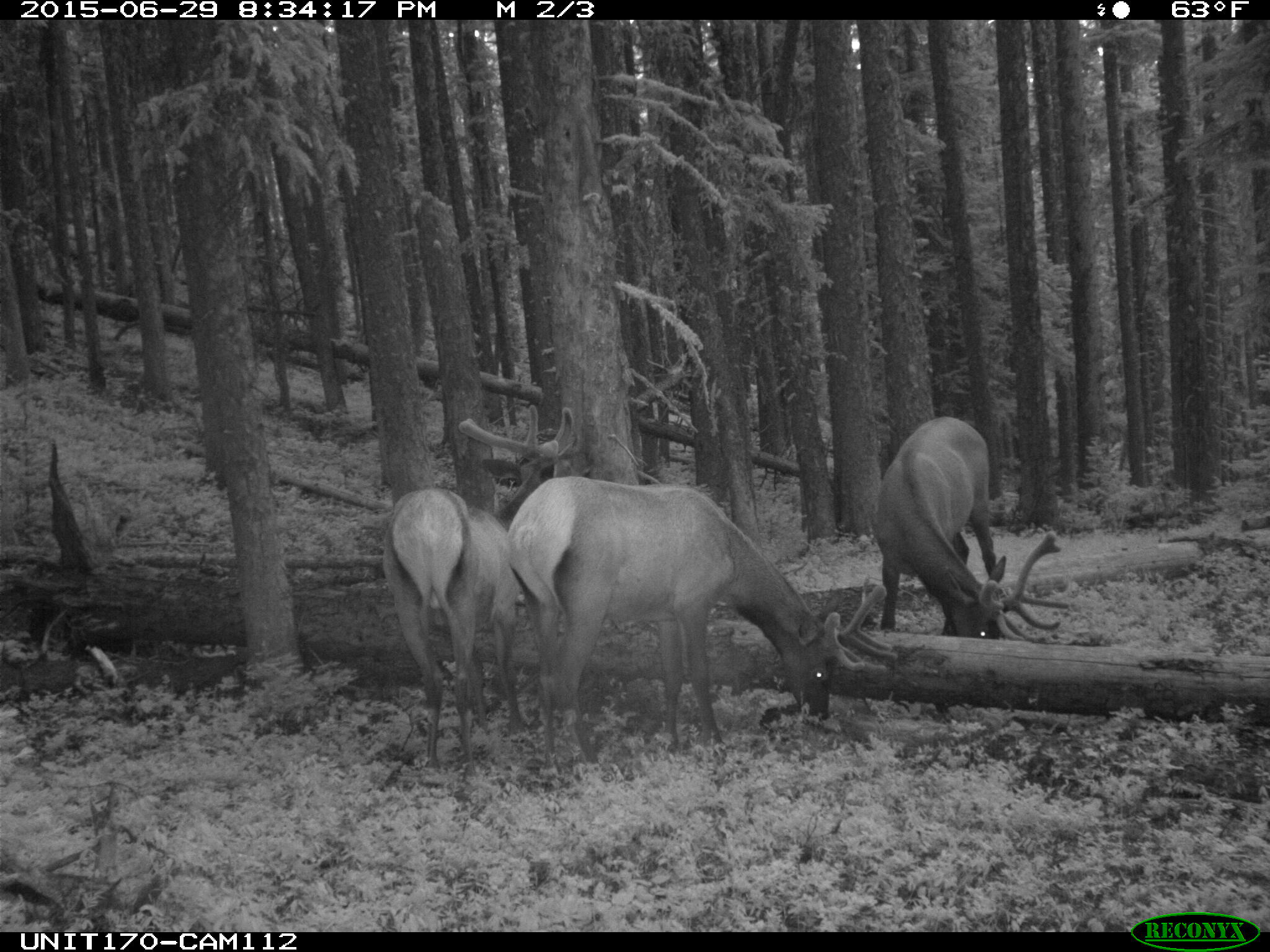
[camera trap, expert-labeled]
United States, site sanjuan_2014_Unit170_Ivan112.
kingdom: Animalia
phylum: Chordata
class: Mammalia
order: Artiodactyla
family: Cervidae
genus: Cervus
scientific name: Cervus elaphus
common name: red deer